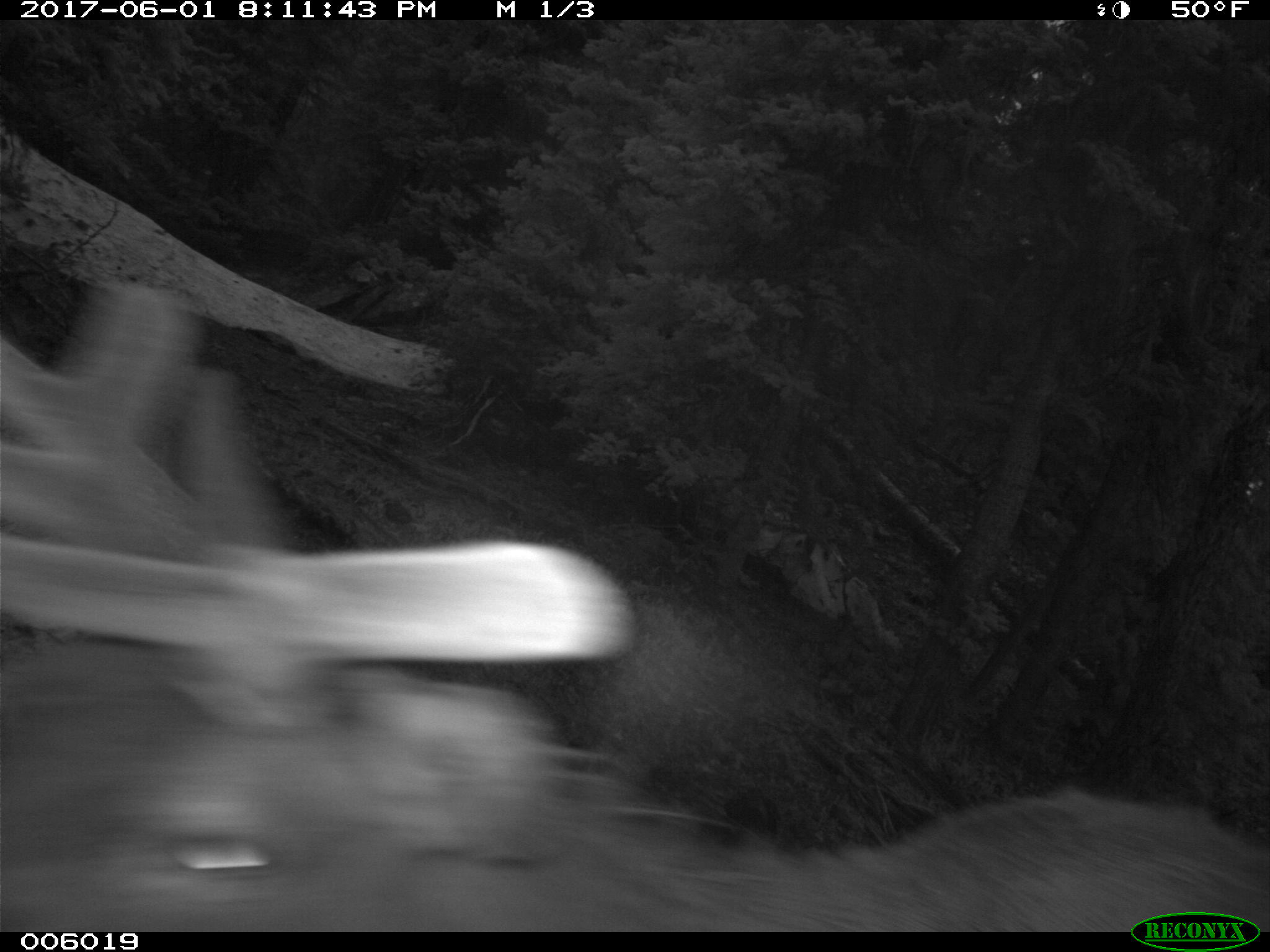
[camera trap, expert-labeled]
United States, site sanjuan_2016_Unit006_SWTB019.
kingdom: Animalia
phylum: Chordata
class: Mammalia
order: Artiodactyla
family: Cervidae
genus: Cervus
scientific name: Cervus elaphus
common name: red deer